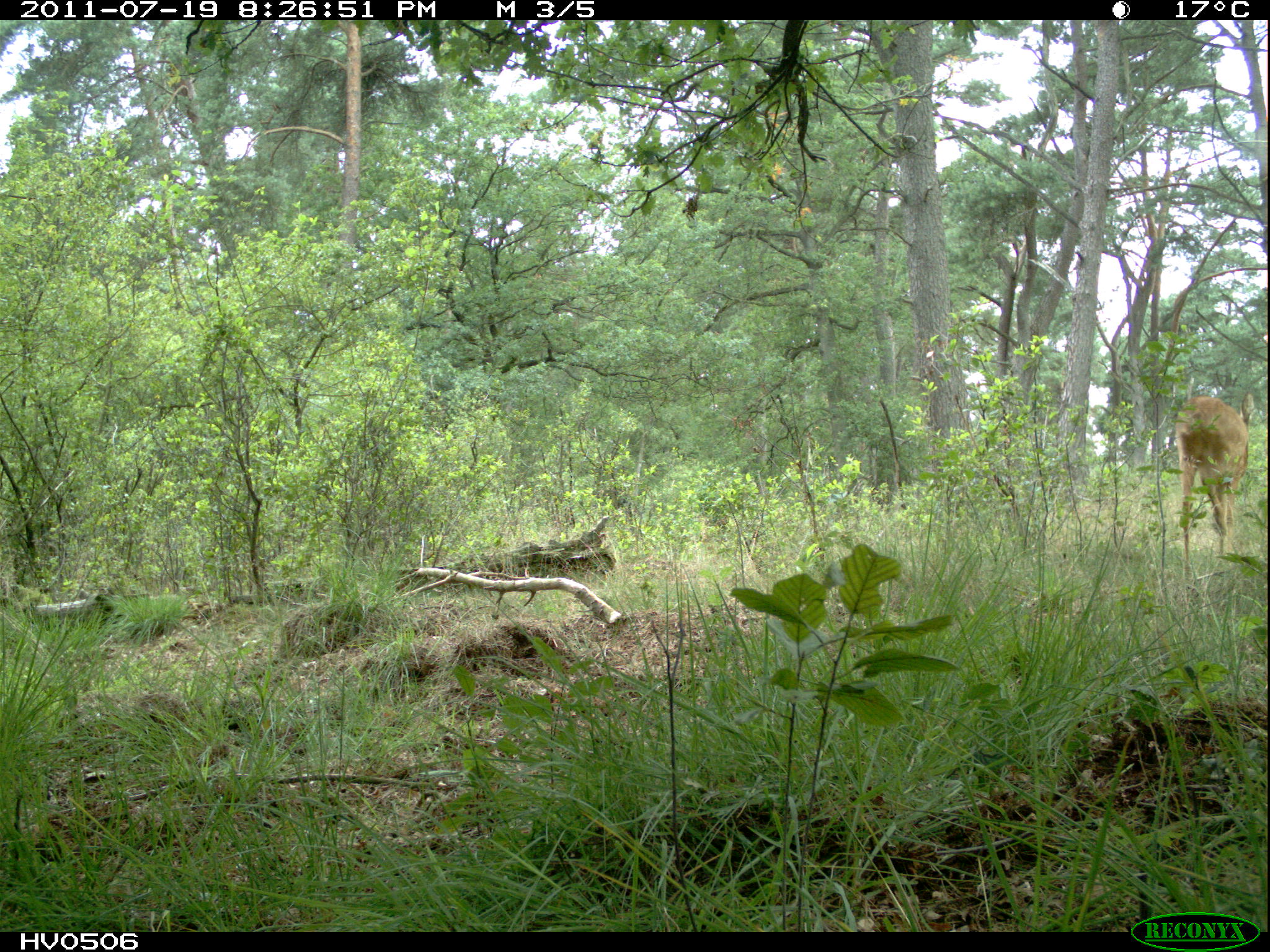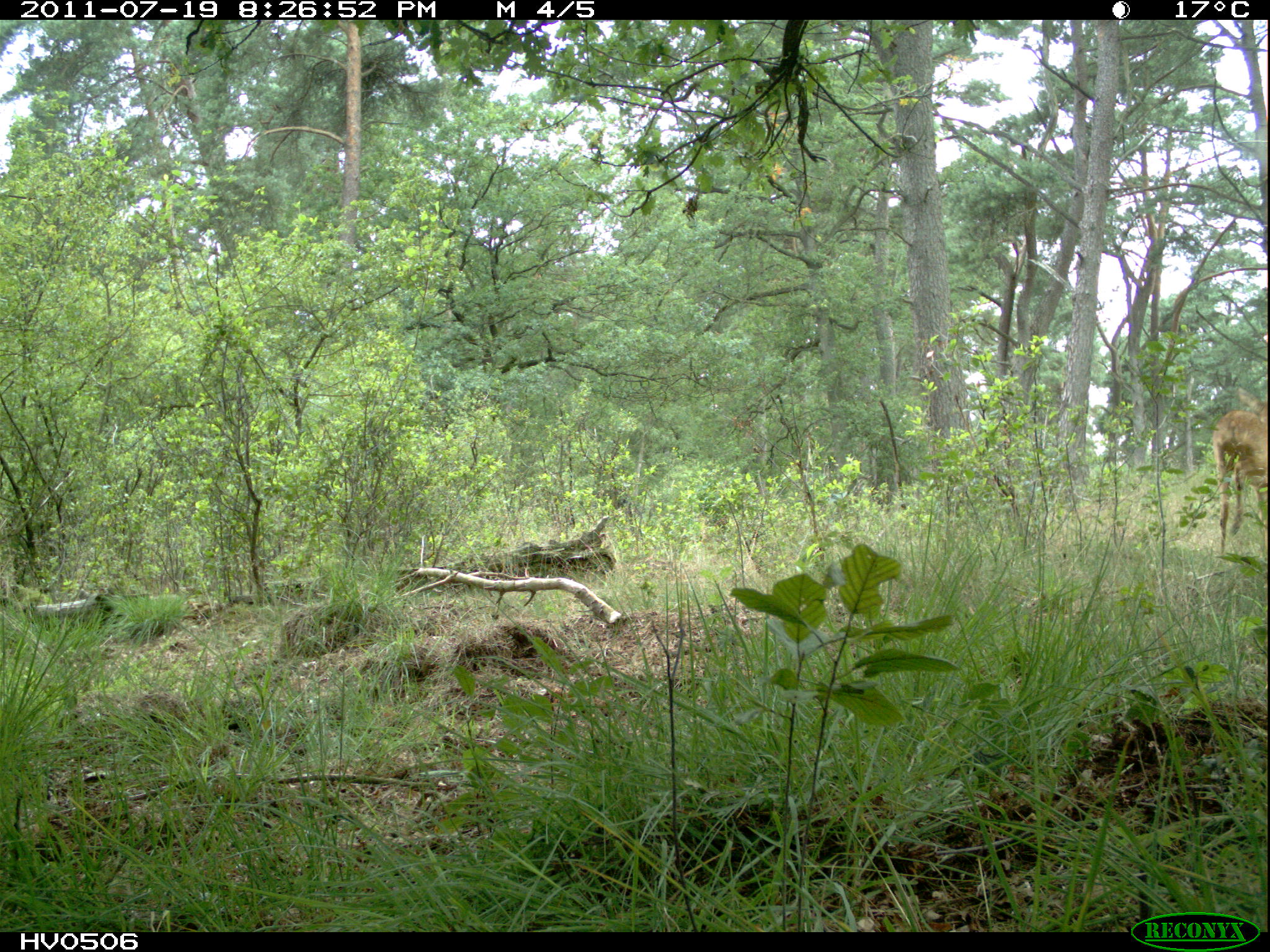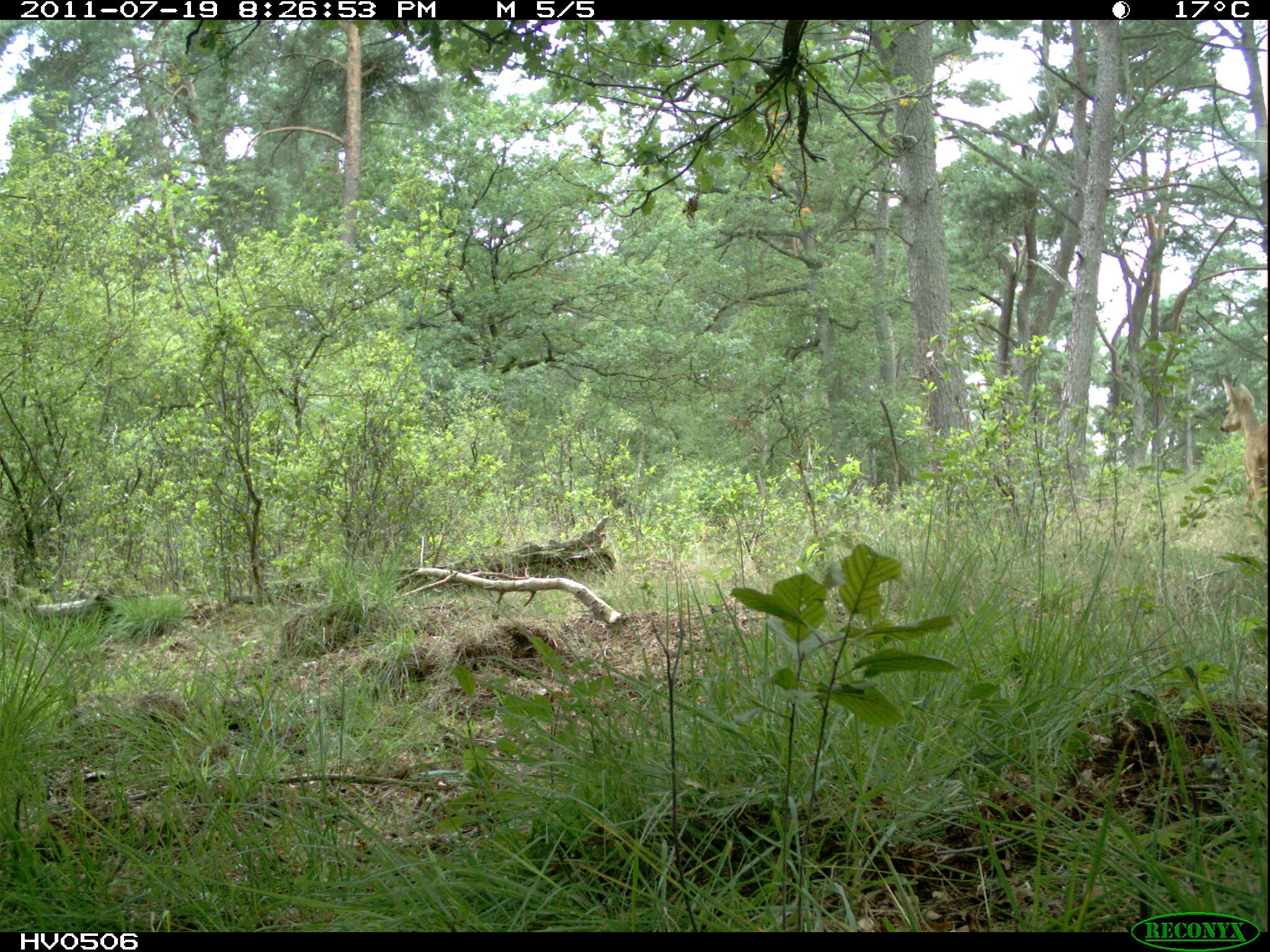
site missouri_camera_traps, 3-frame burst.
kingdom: Animalia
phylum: Chordata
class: Mammalia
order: Artiodactyla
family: Cervidae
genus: Capreolus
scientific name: Capreolus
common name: roe deer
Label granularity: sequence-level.